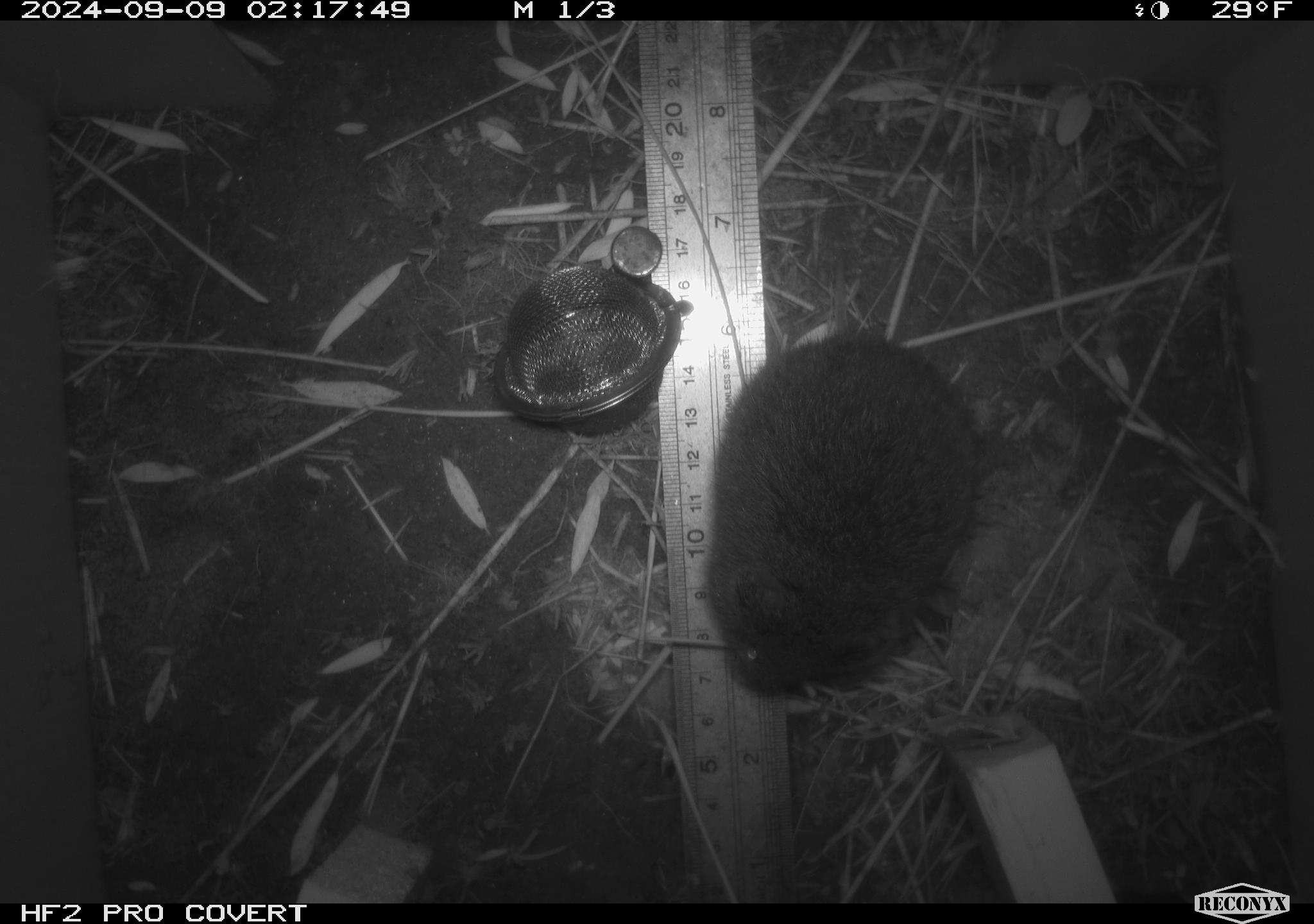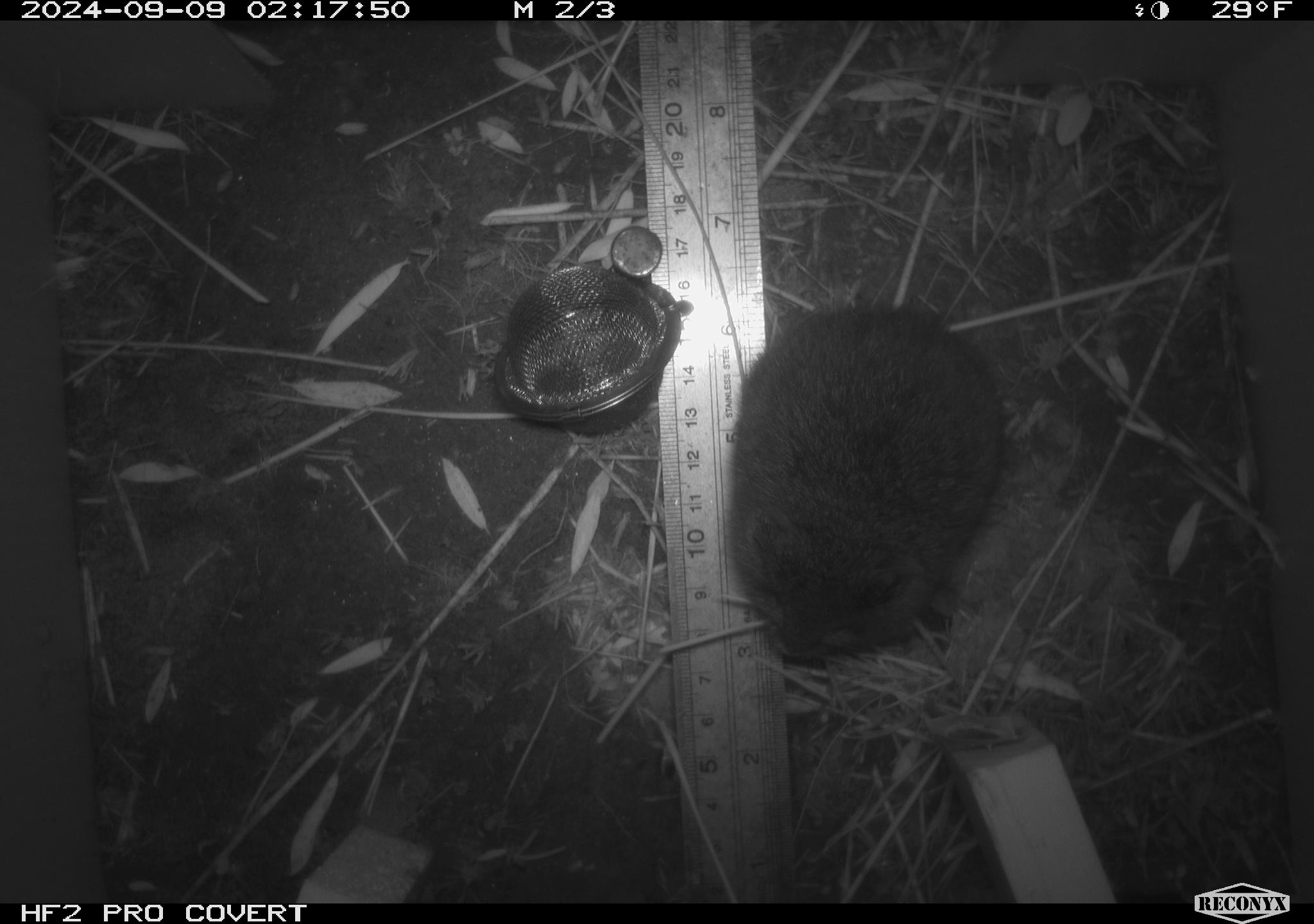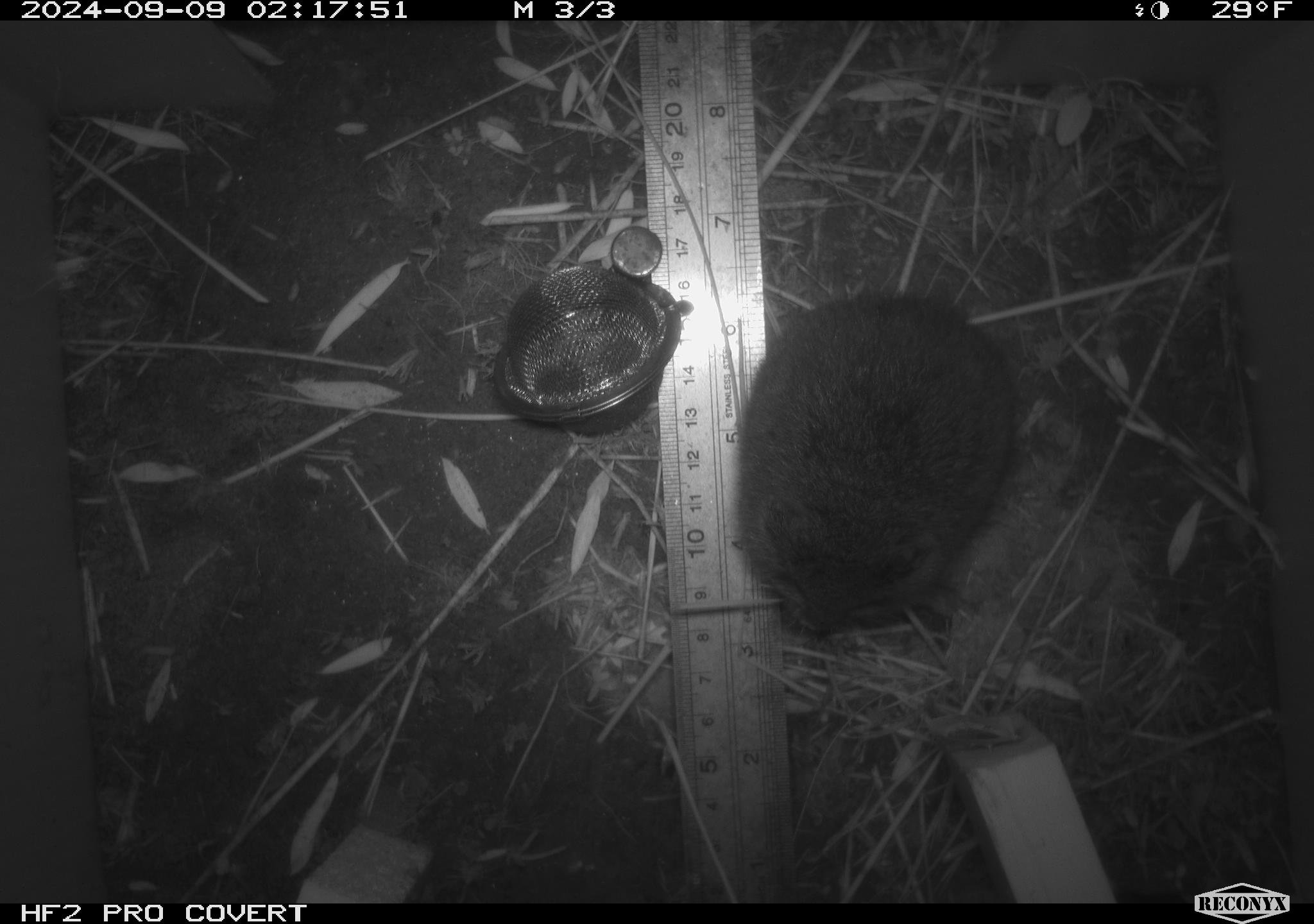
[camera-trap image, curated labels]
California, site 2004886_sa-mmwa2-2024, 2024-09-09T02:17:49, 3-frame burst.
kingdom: Animalia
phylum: Chordata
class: Mammalia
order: Rodentia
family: Cricetidae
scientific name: Arvicolinae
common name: voles, lemmings, and muskrats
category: arvicolinae subfamily